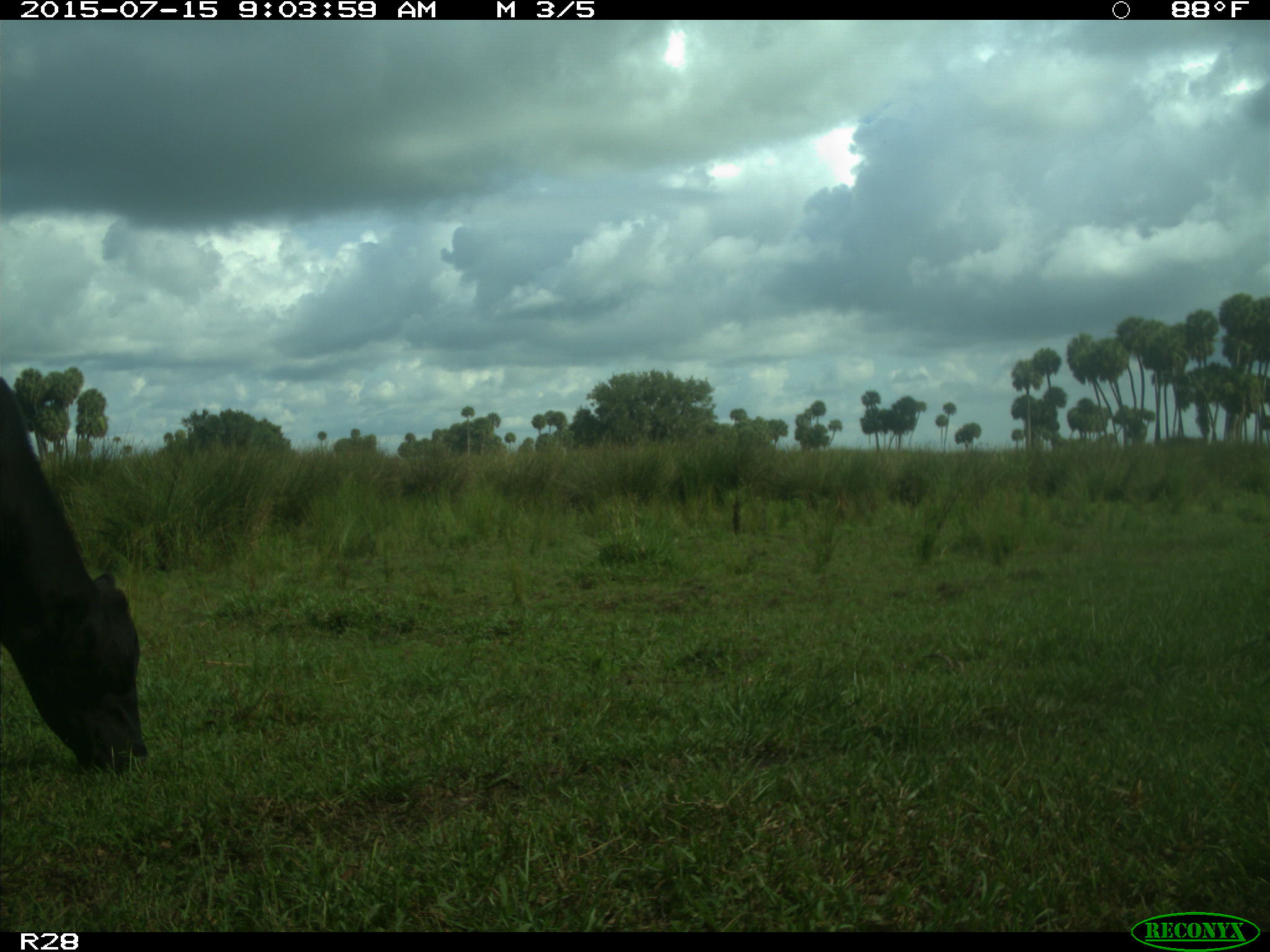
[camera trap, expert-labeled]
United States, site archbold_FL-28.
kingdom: Animalia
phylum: Chordata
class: Mammalia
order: Artiodactyla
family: Bovidae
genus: Bos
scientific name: Bos taurus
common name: domestic cow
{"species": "Bos taurus (domestic cow)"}